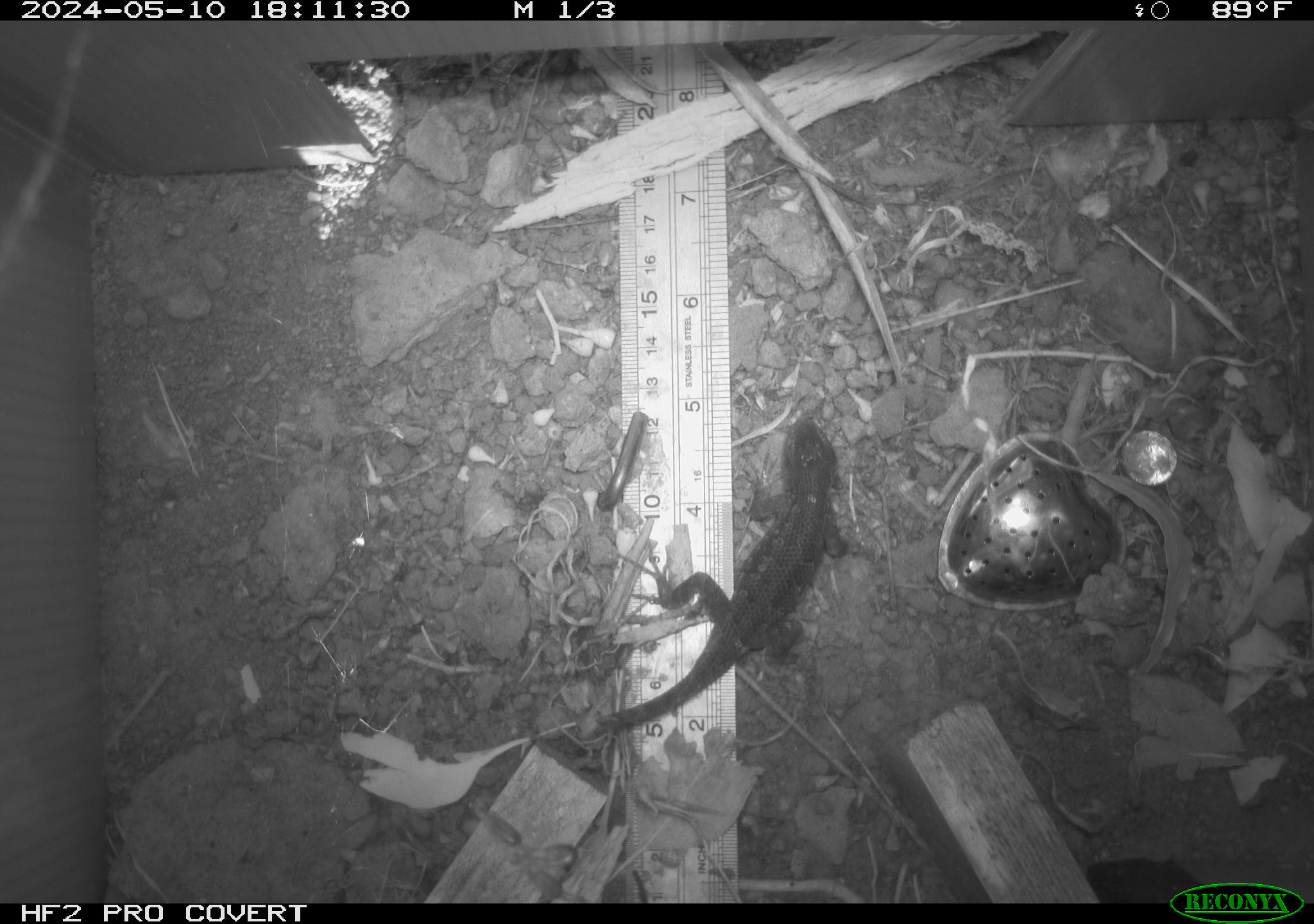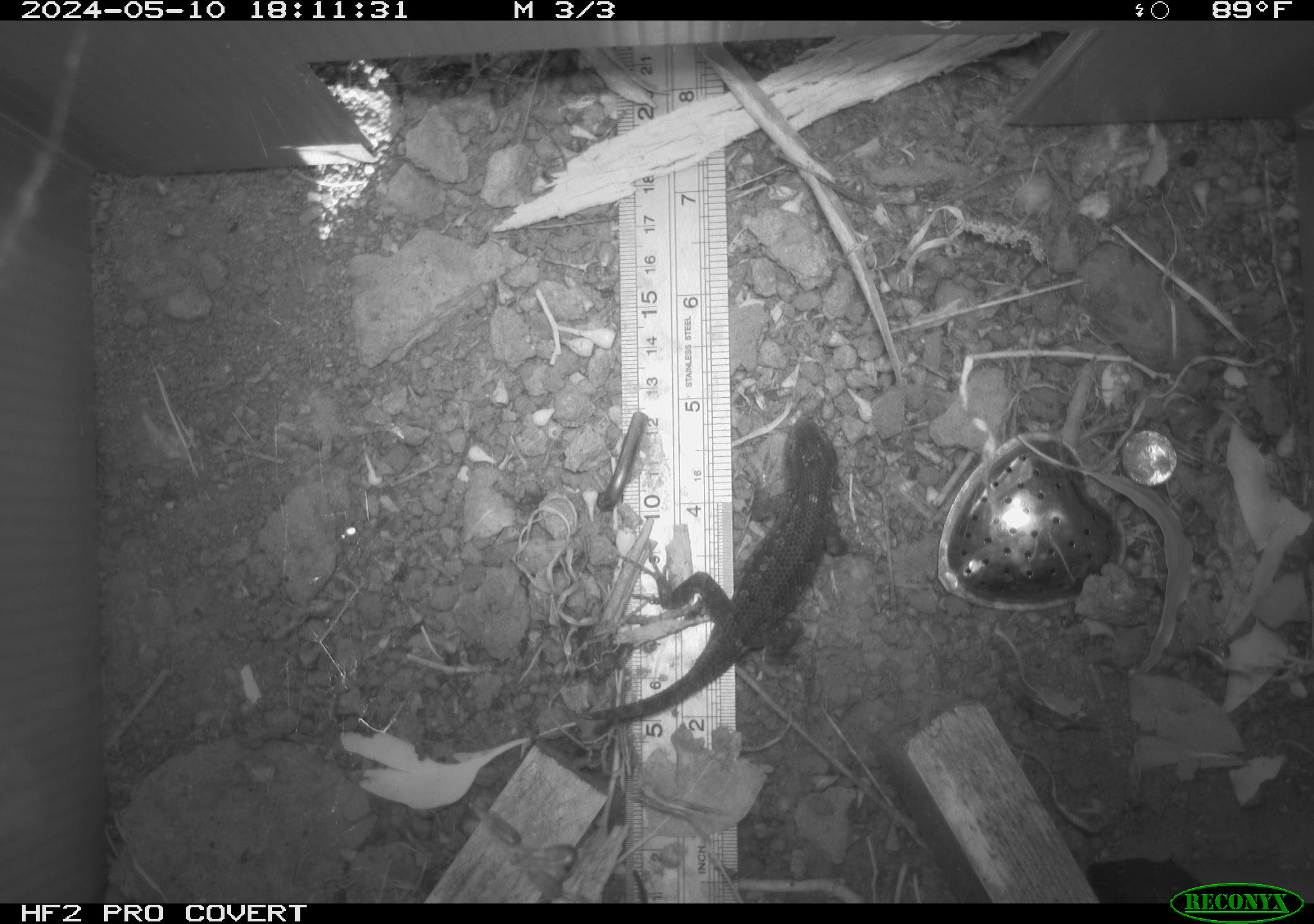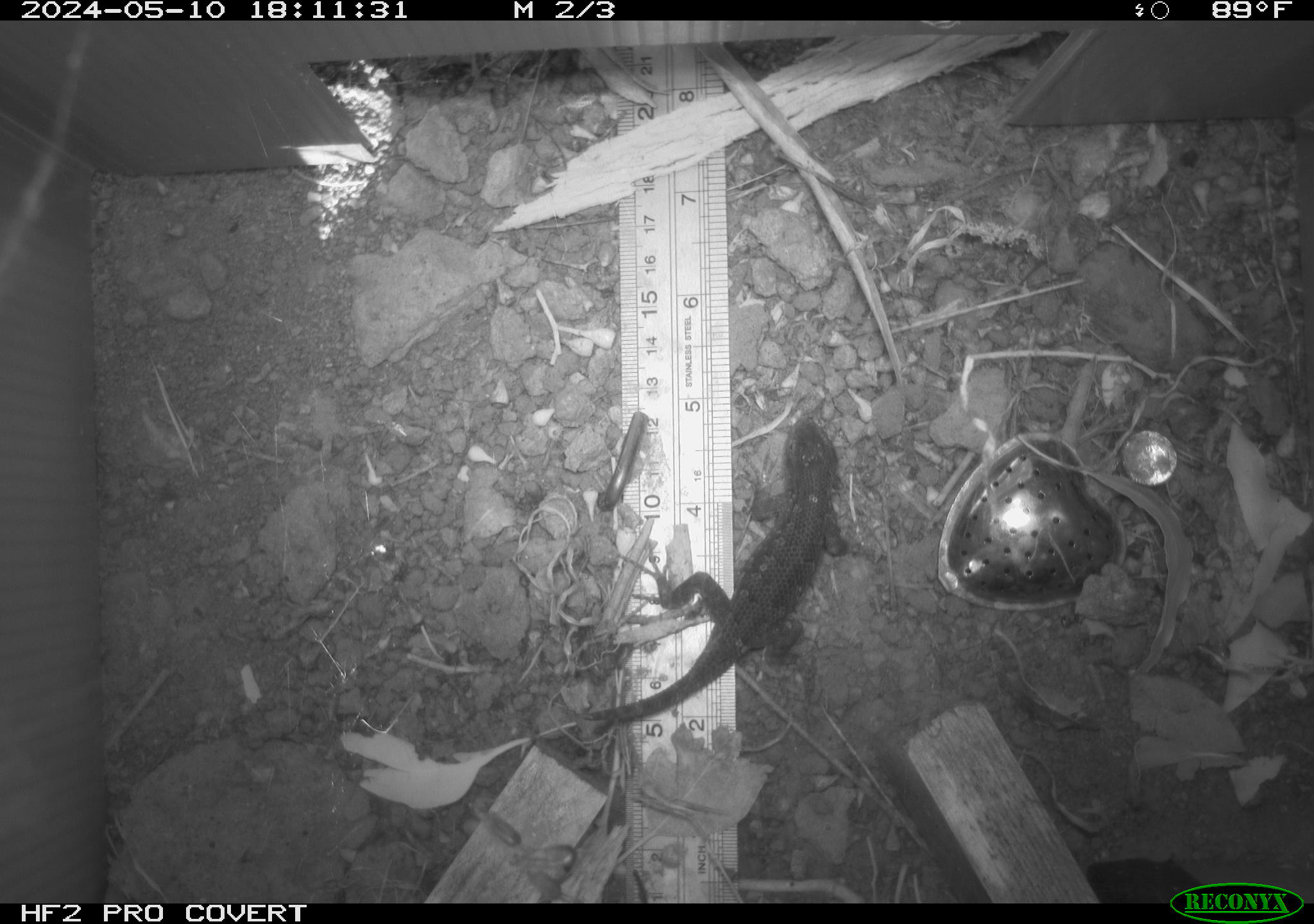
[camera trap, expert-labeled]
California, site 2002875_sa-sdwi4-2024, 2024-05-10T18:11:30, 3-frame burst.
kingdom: Animalia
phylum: Chordata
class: Reptilia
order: Squamata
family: Phrynosomatidae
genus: Sceloporus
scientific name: Sceloporus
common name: spiny lizards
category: sceloporus species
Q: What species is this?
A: Sceloporus species (spiny lizards) (Sceloporus).